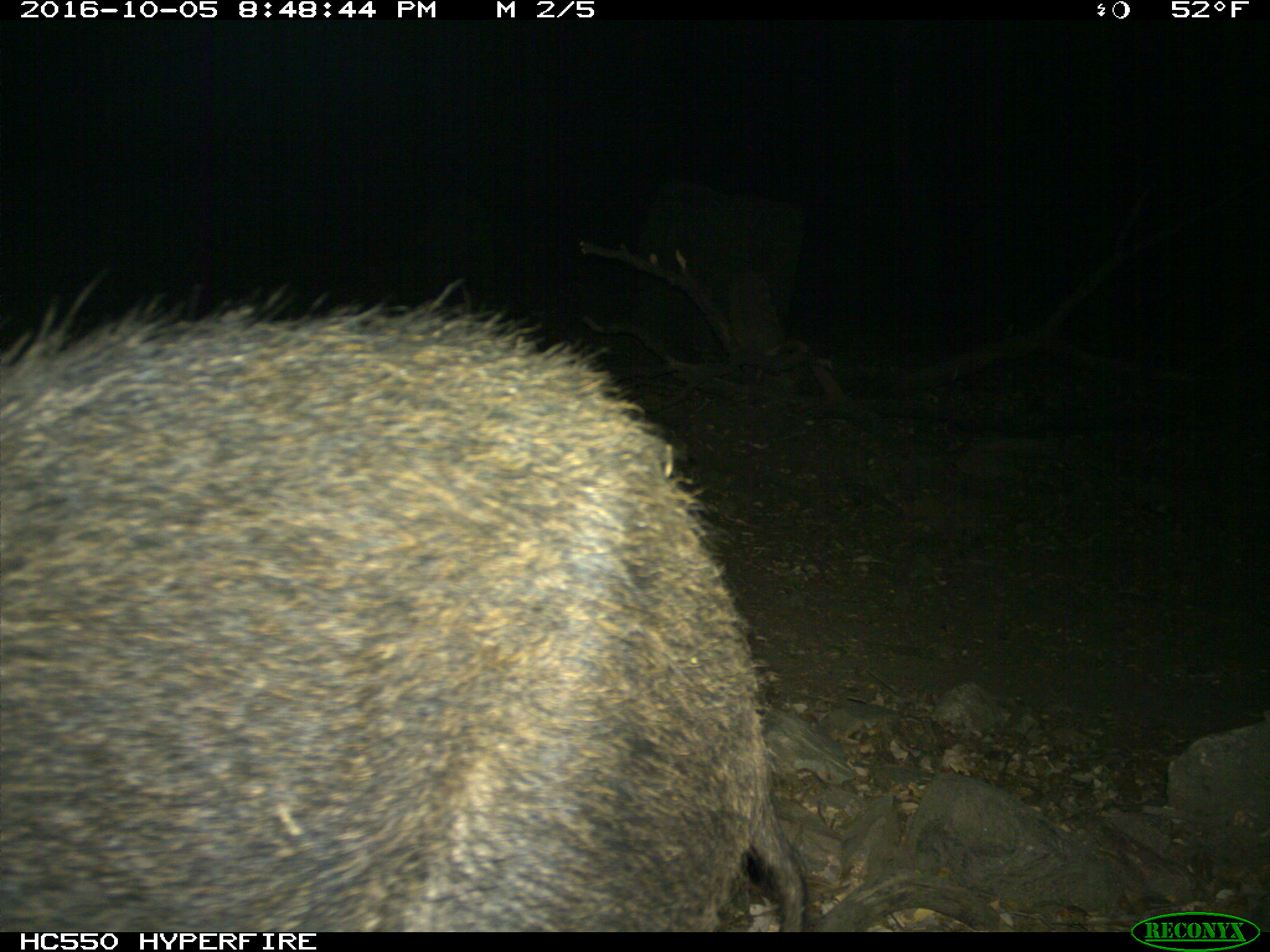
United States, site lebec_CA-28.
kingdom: Animalia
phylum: Chordata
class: Mammalia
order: Artiodactyla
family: Suidae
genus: Sus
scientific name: Sus scrofa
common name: wild boar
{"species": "Sus scrofa (wild boar)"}